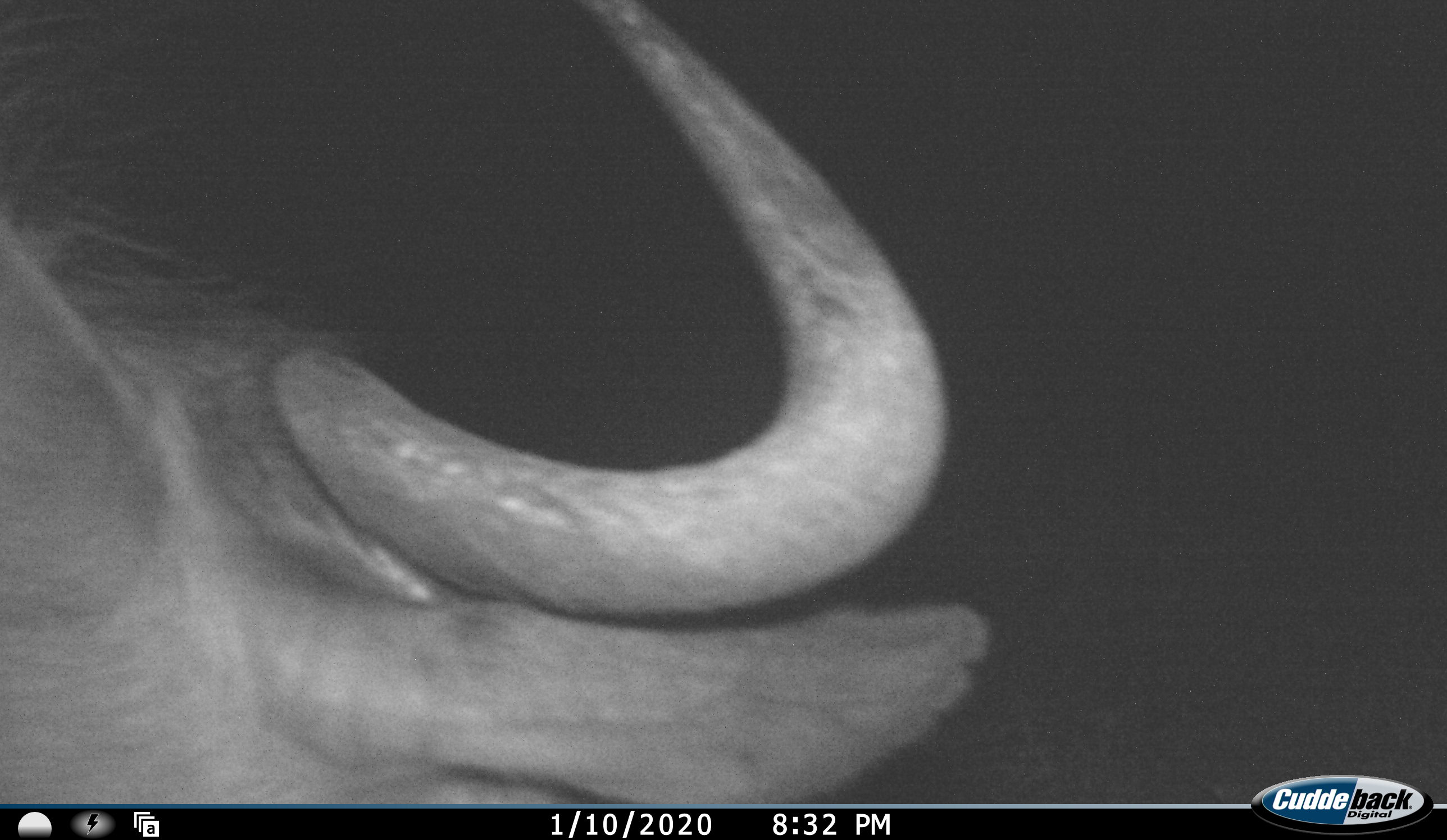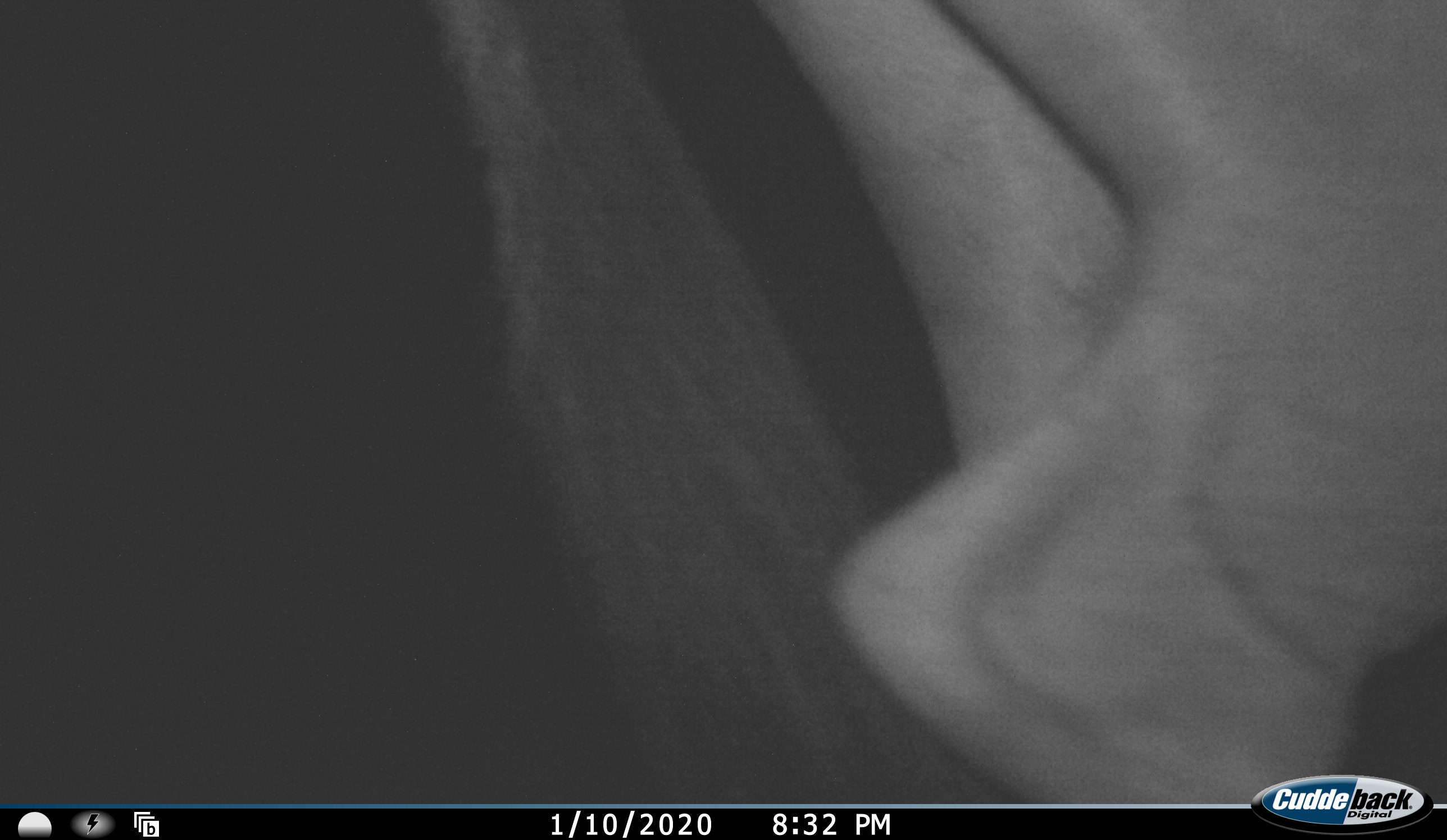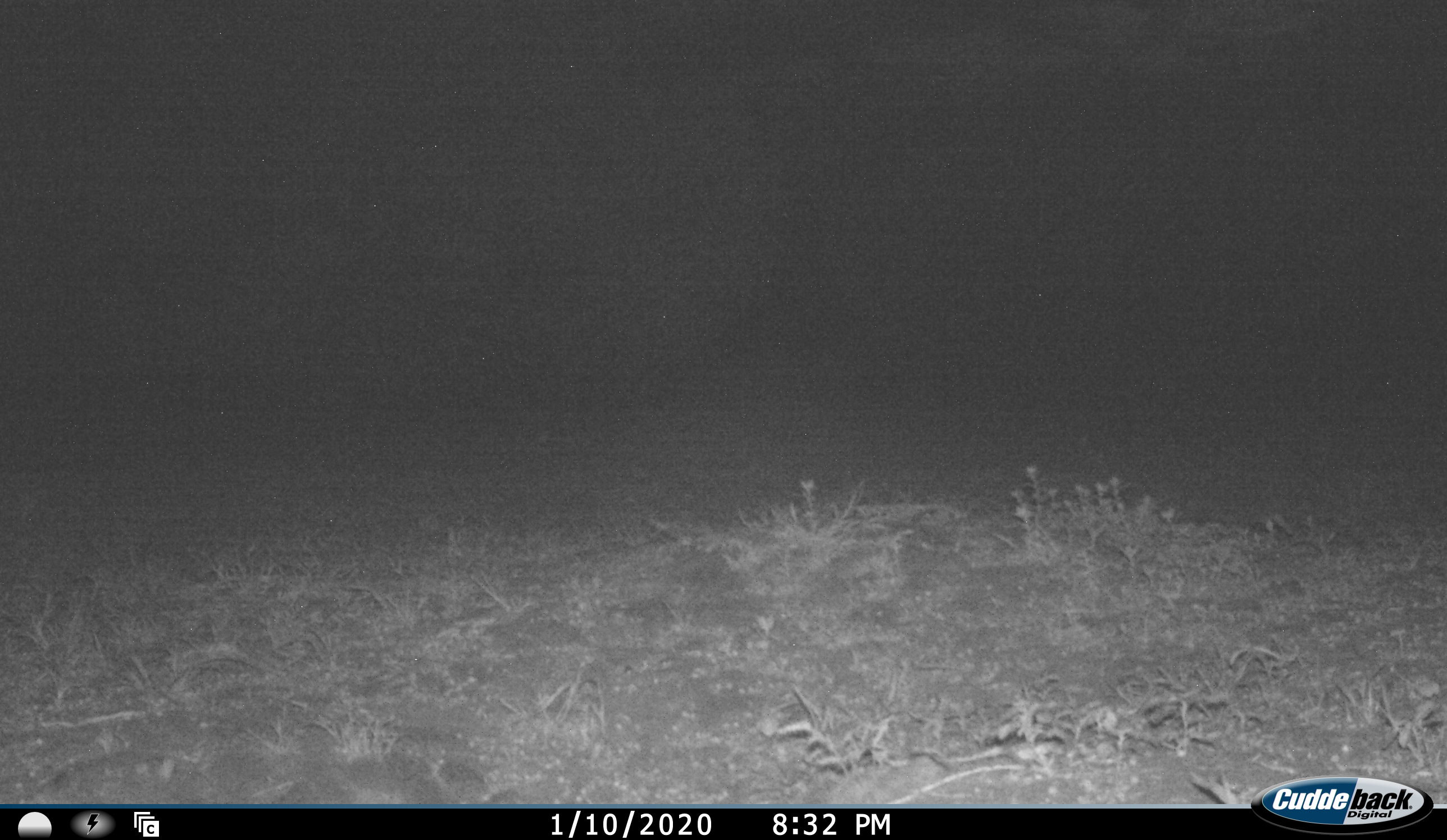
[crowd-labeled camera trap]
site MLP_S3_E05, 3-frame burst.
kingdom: Animalia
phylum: Chordata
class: Mammalia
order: Artiodactyla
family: Bovidae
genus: Connochaetes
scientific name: Connochaetes taurinus taurinus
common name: blue wildebeest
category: wildebeestblue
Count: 1.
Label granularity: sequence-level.